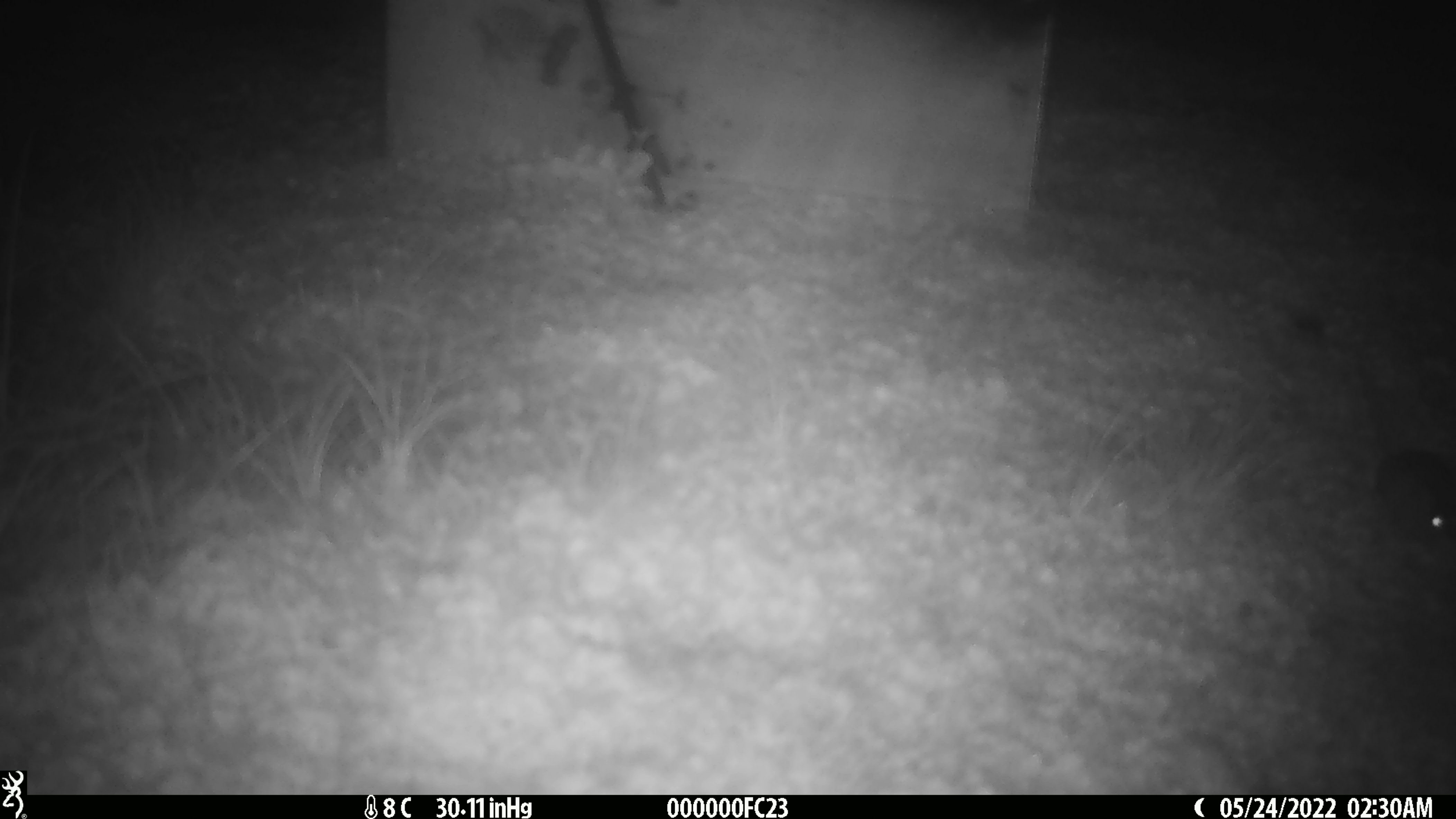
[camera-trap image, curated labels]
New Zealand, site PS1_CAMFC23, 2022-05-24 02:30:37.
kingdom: Animalia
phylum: Chordata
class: Mammalia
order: Rodentia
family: Muridae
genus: Mus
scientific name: Mus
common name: mouse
Mouse (Mus).